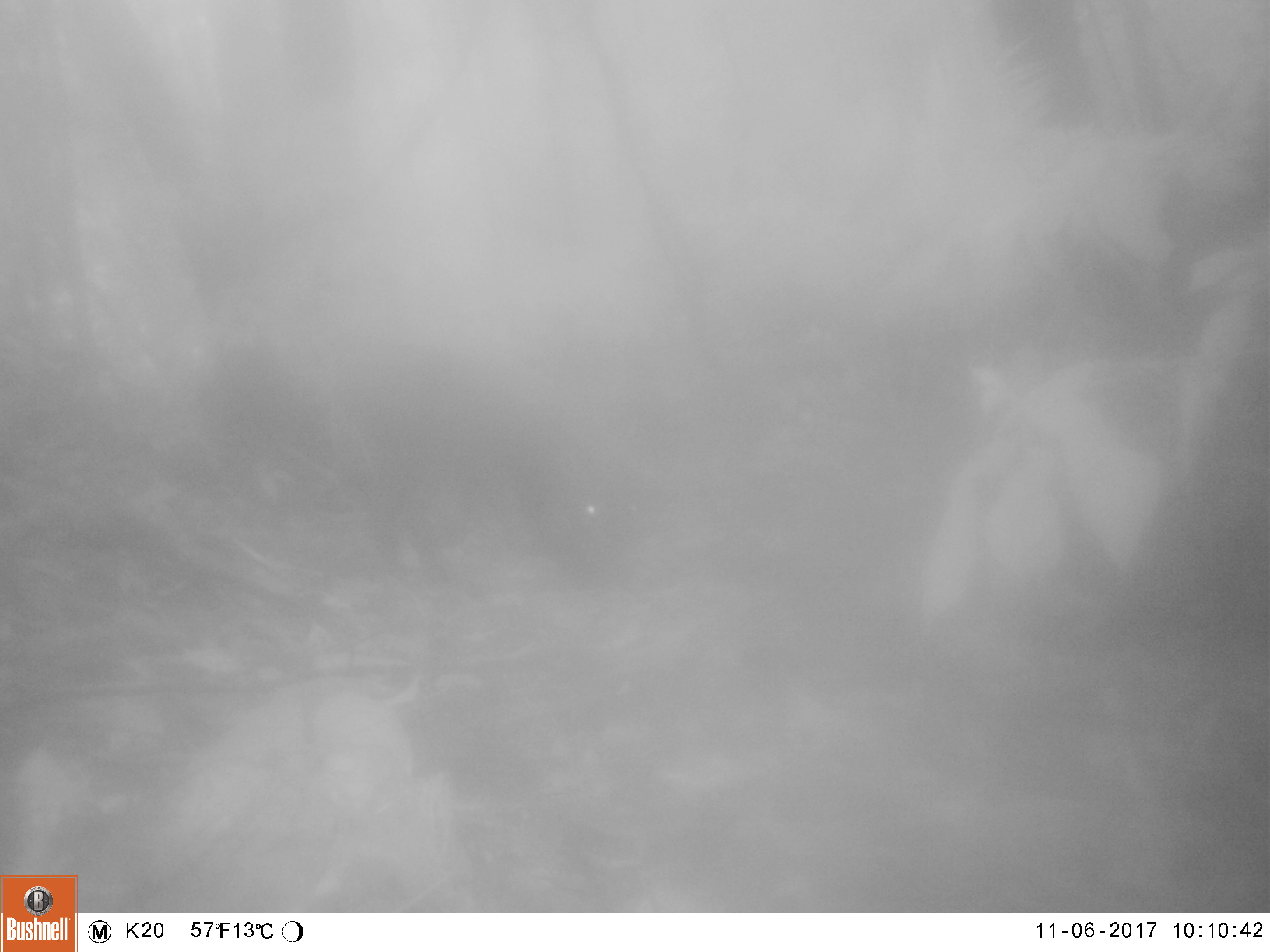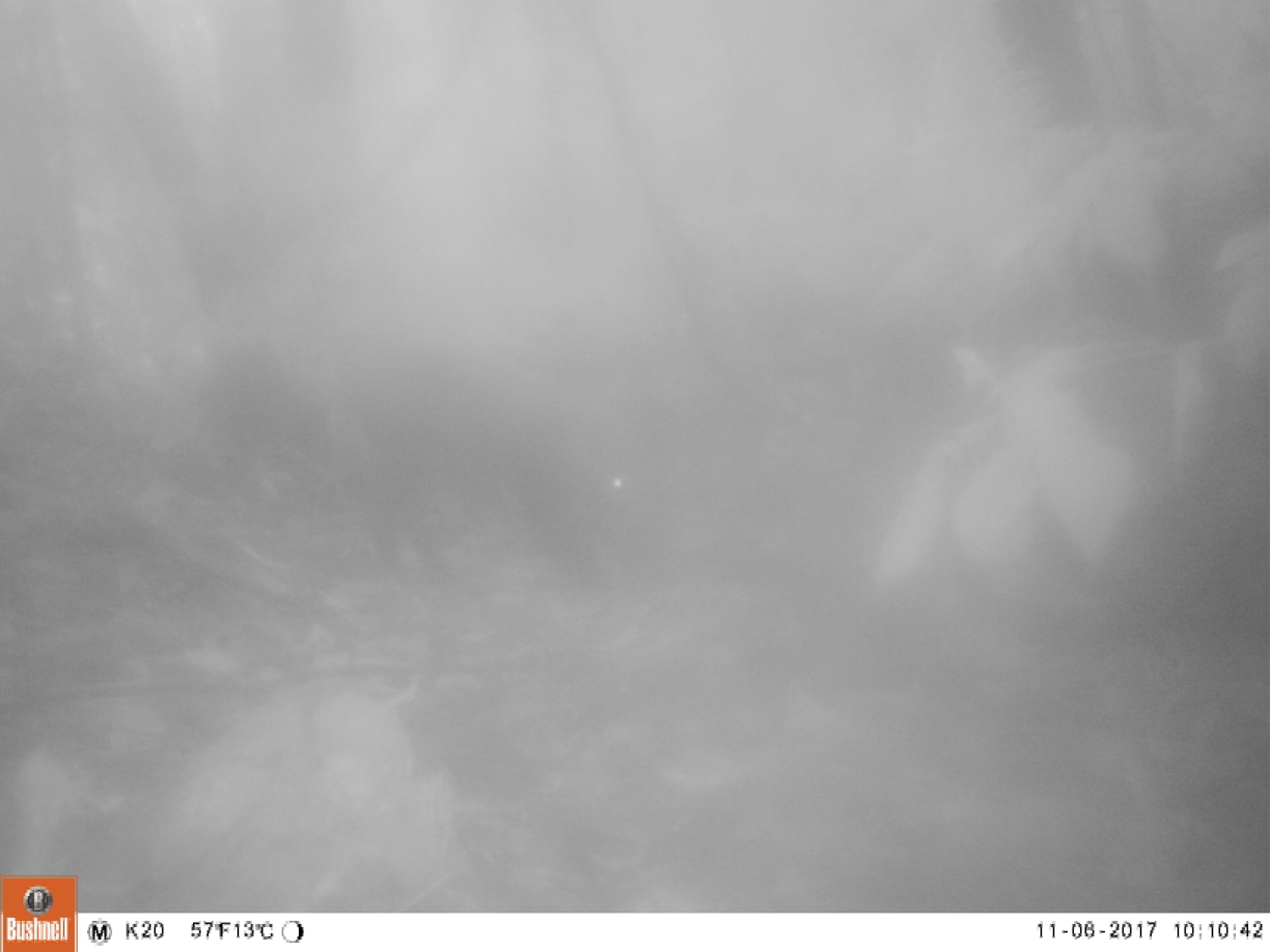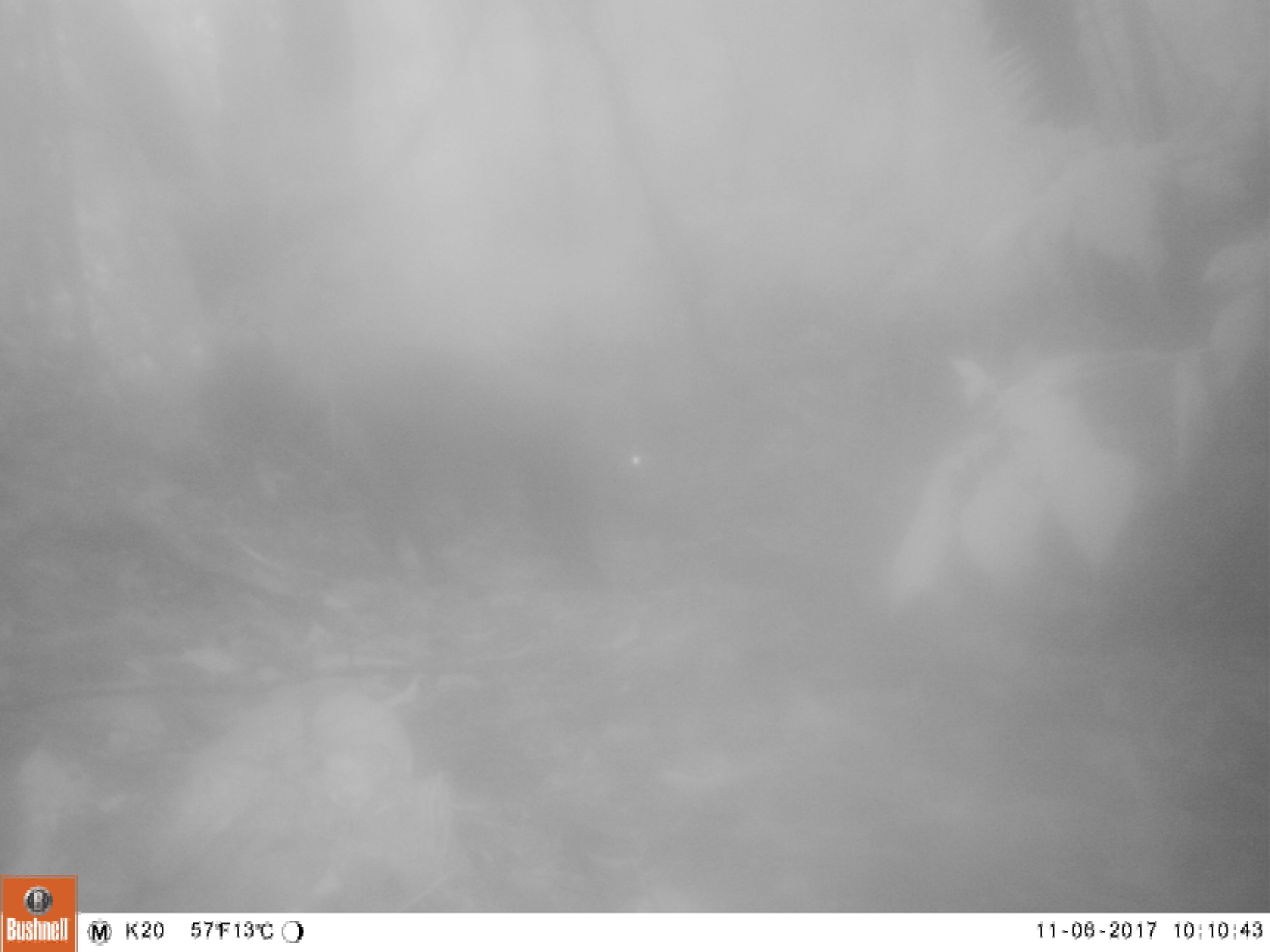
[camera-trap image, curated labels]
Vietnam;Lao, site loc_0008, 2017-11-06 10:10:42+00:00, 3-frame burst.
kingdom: Animalia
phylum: Chordata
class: Mammalia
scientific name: Mammalia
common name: mammal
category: unidentified small mammal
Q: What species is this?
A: Unidentified small mammal (mammal) (Mammalia).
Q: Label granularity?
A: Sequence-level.